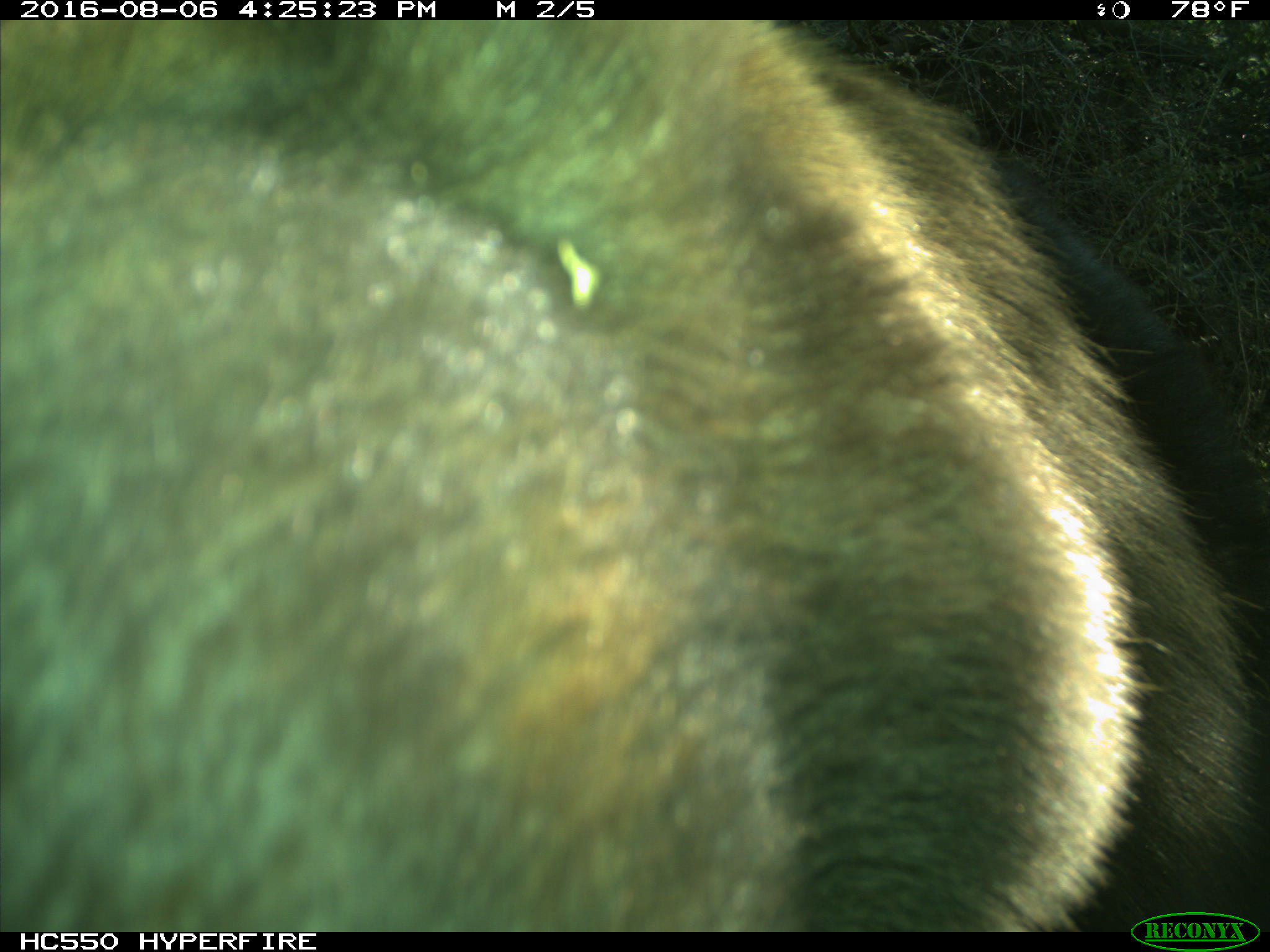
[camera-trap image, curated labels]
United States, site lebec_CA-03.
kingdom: Animalia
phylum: Chordata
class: Mammalia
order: Carnivora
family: Ursidae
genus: Ursus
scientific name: Ursus americanus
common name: american black bear